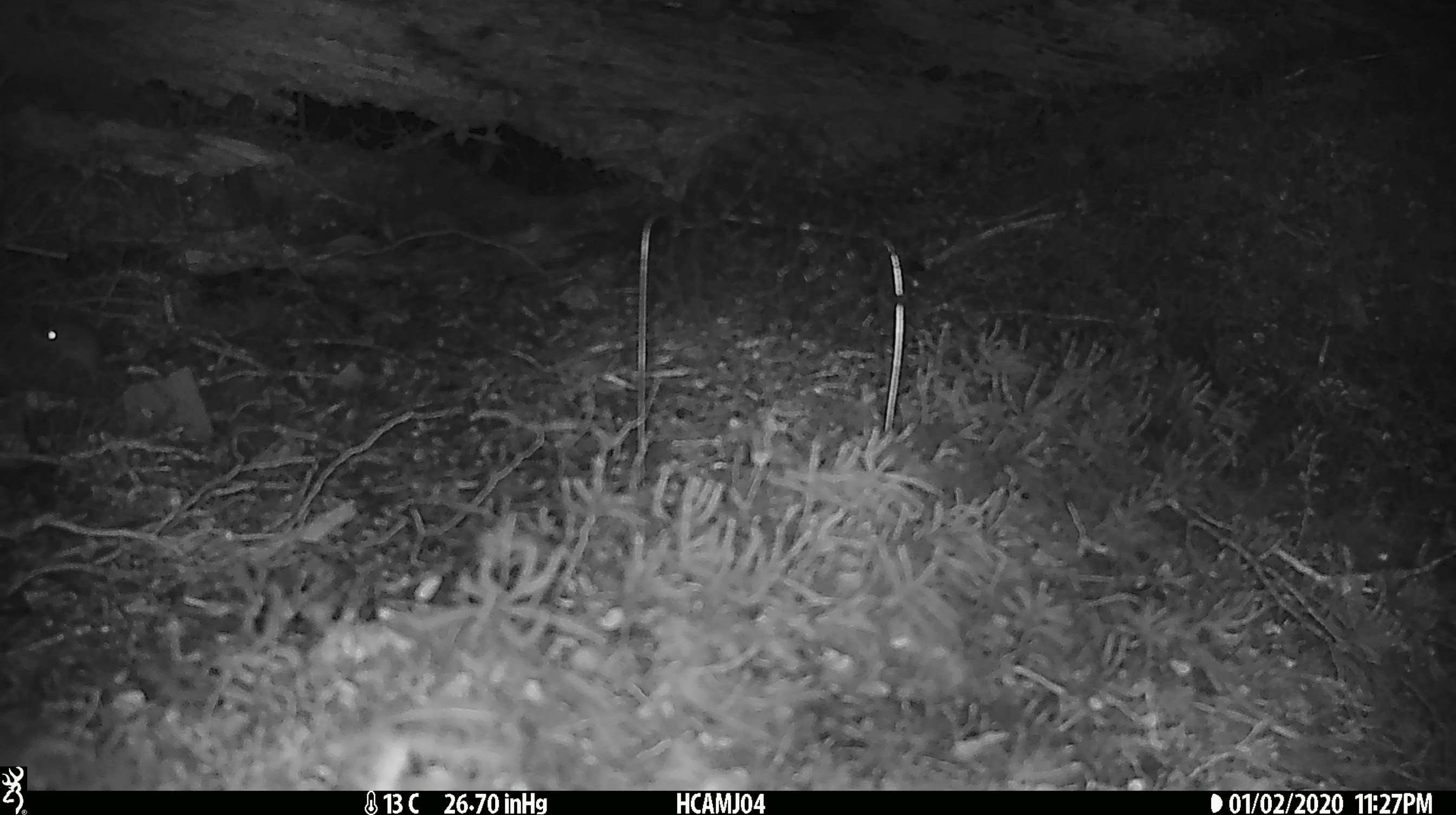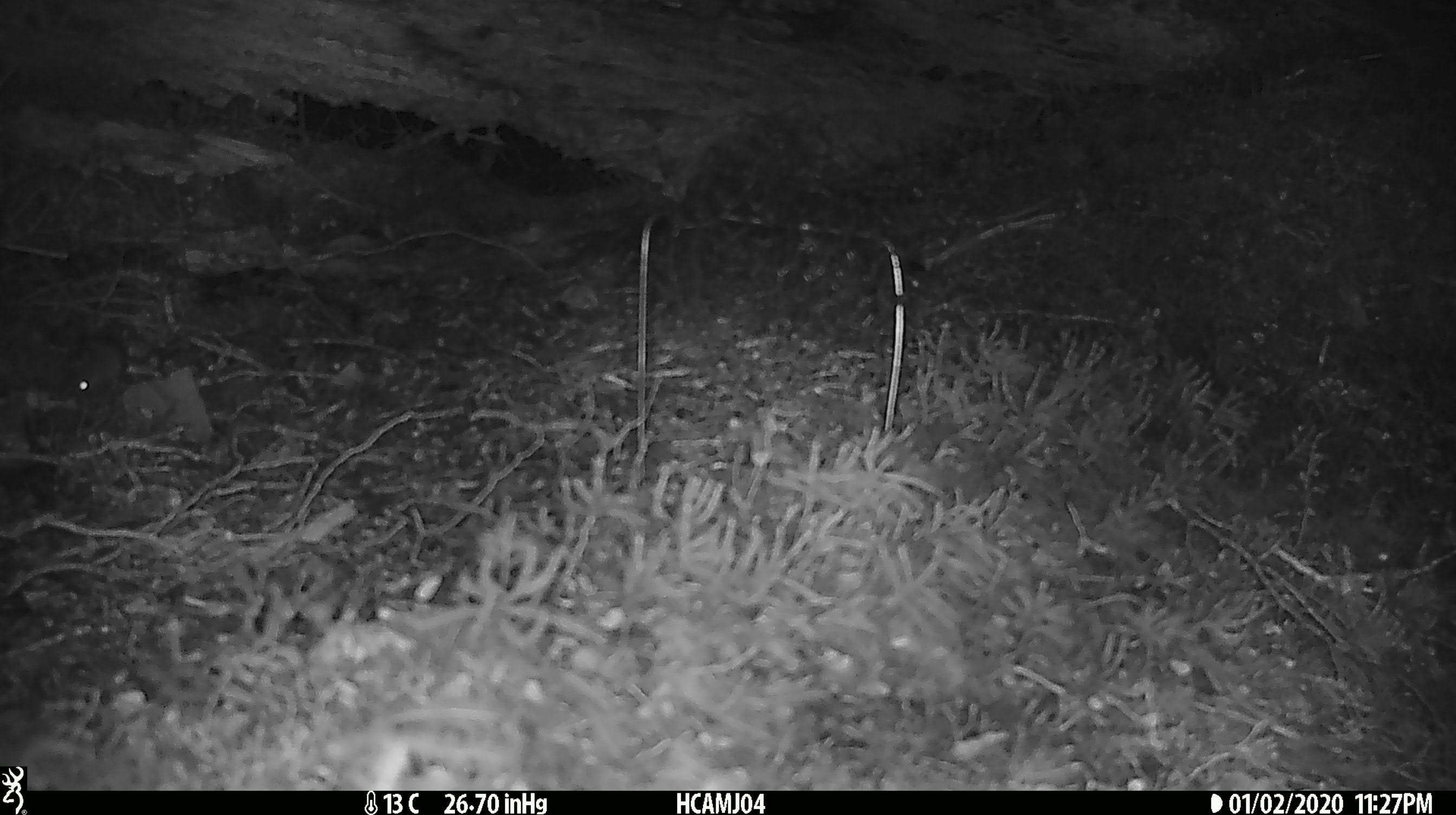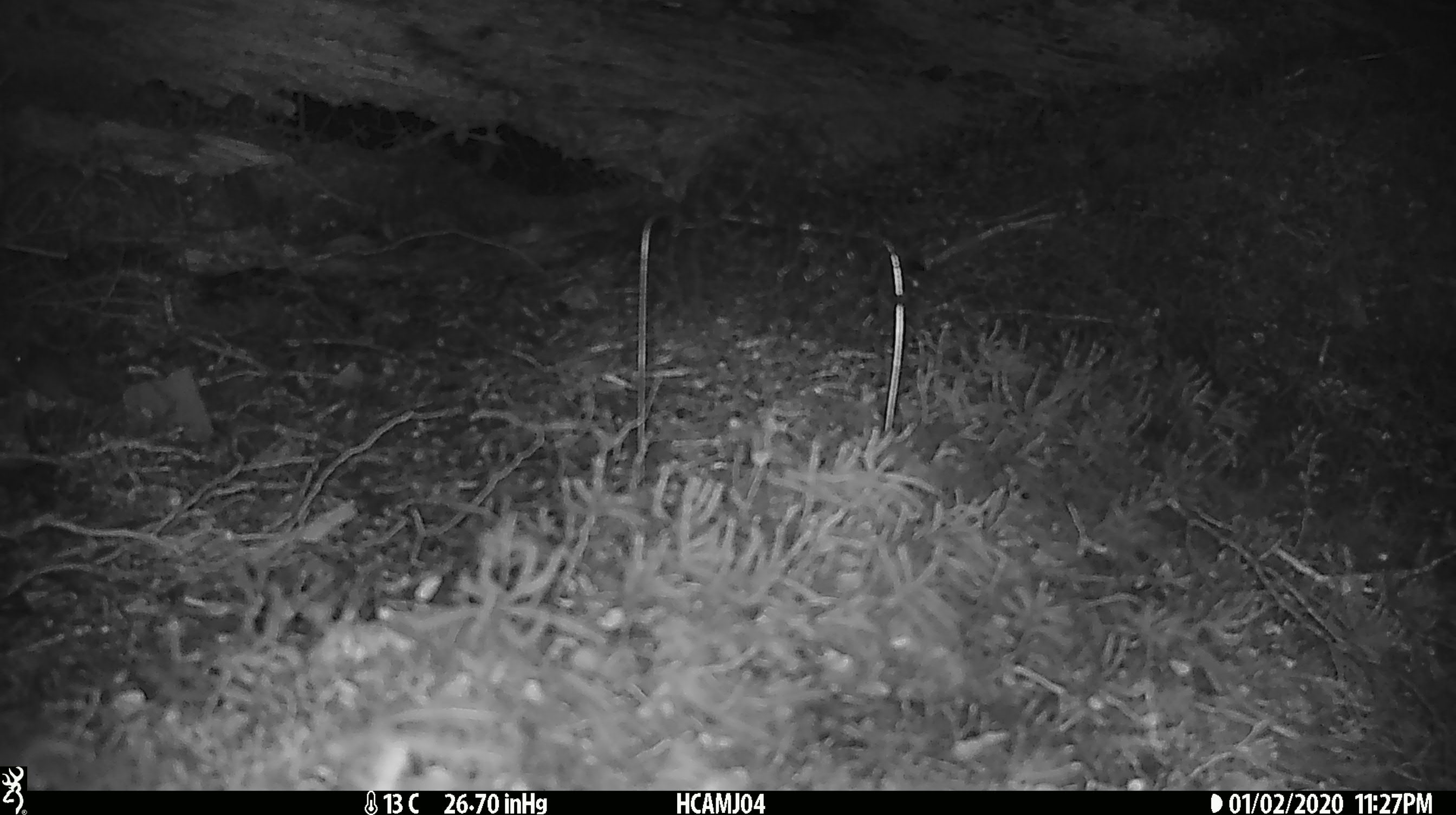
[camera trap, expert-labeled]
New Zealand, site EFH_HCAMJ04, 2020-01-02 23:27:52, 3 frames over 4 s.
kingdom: Animalia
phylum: Chordata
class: Mammalia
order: Rodentia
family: Muridae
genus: Mus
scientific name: Mus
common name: mouse